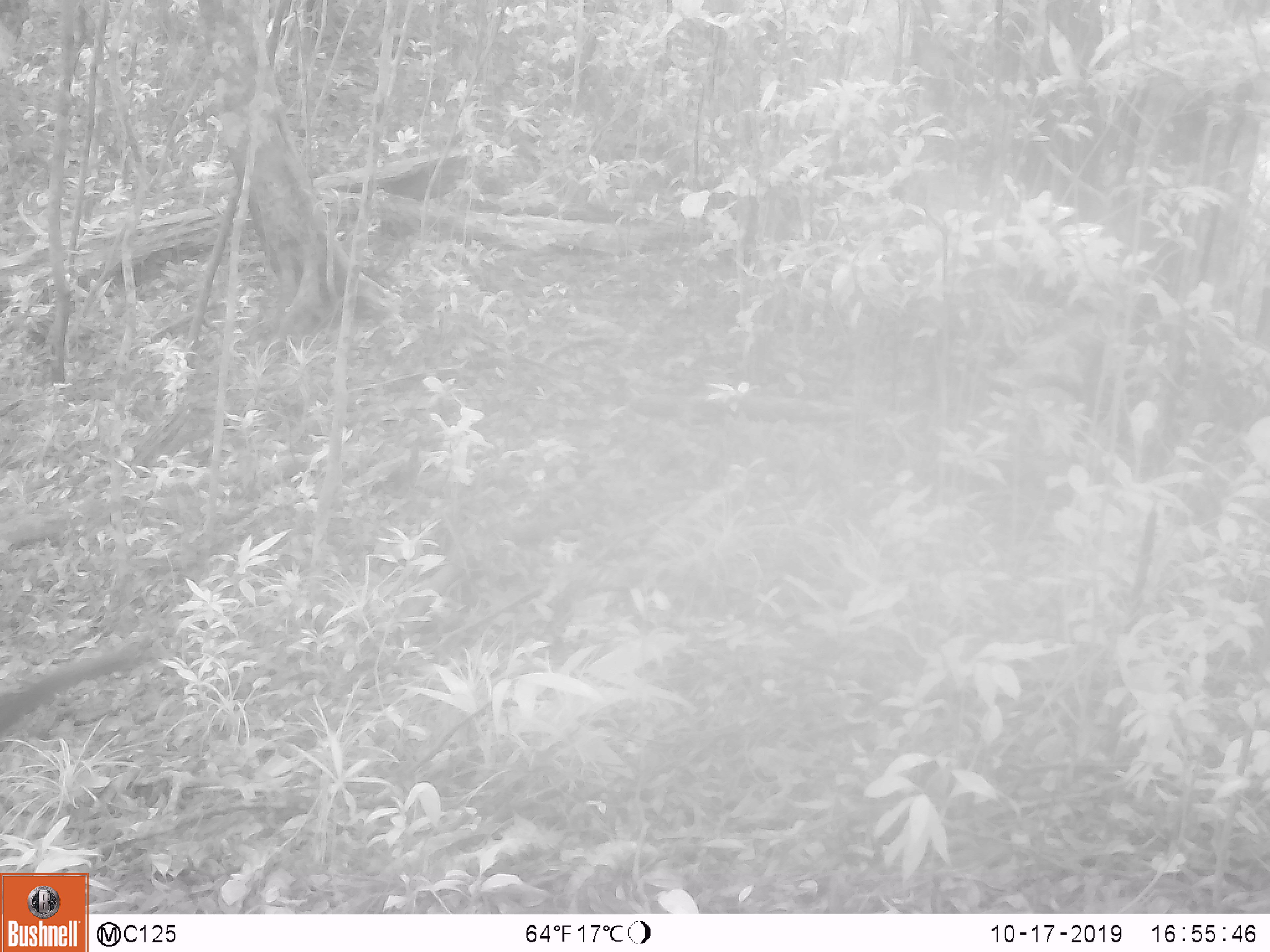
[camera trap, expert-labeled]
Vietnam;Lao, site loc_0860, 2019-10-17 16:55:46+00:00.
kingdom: Animalia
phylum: Chordata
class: Mammalia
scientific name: Mammalia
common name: mammal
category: unidentified small mammal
Unidentified small mammal (mammal) (Mammalia). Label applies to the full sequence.